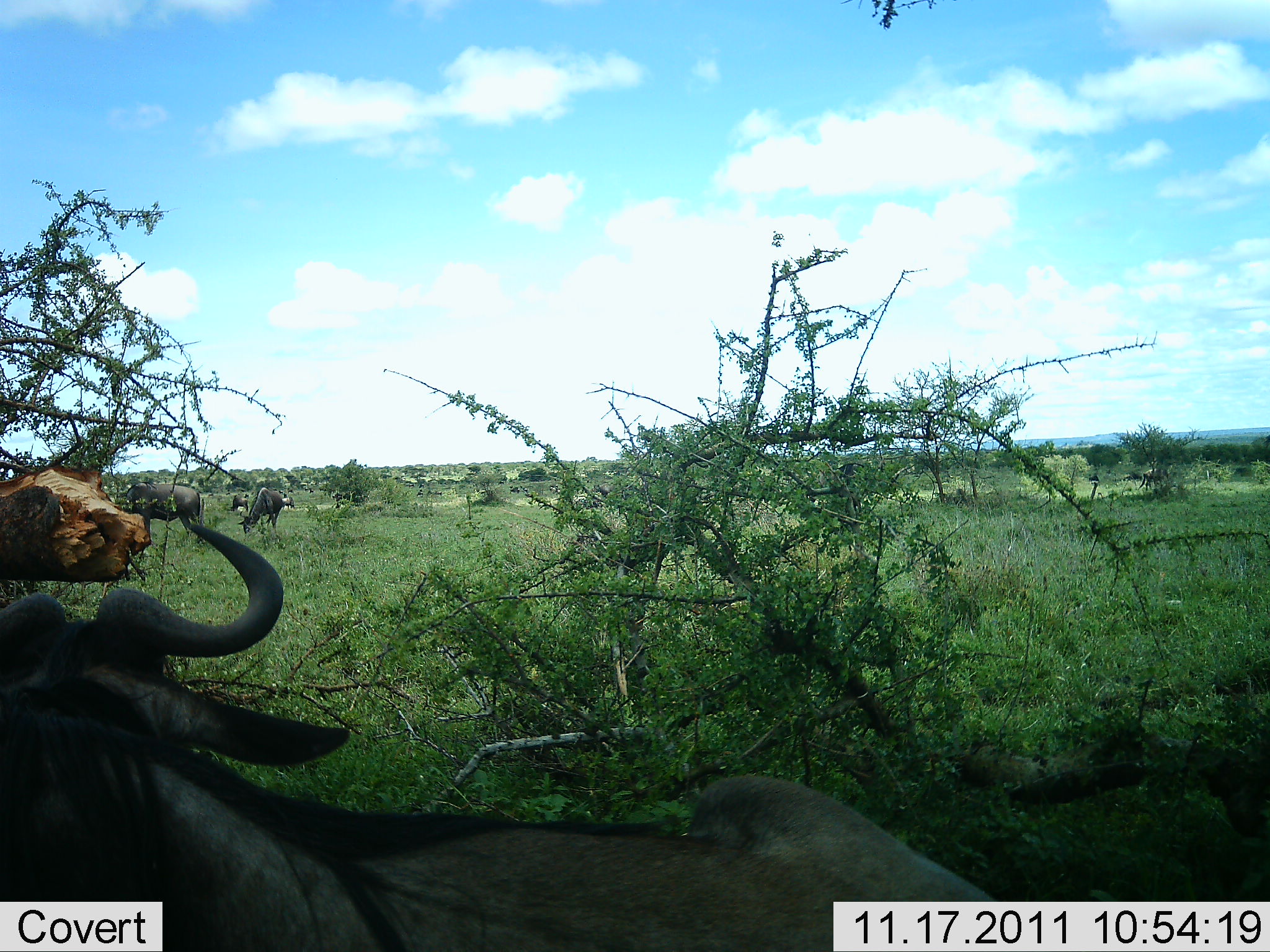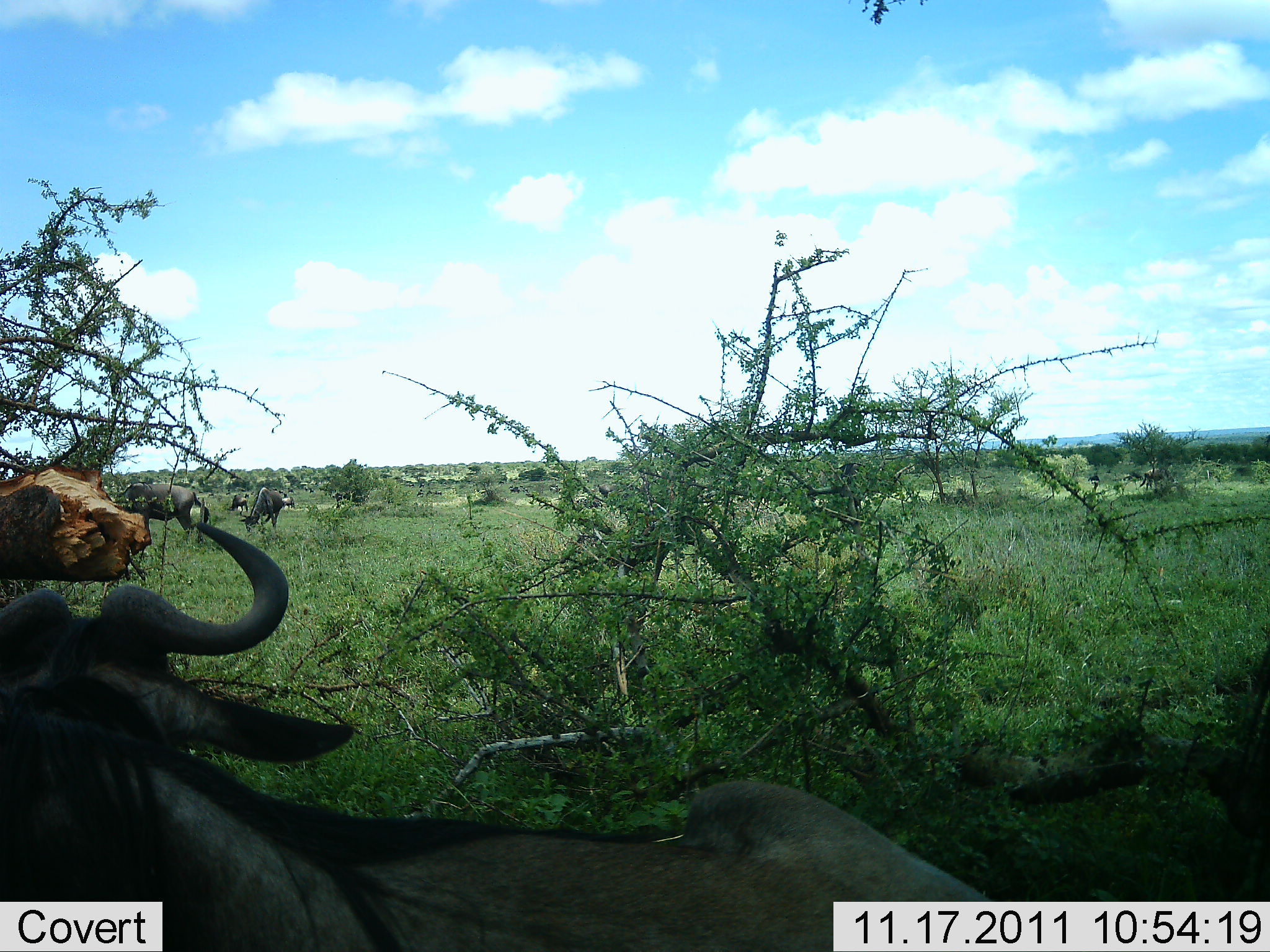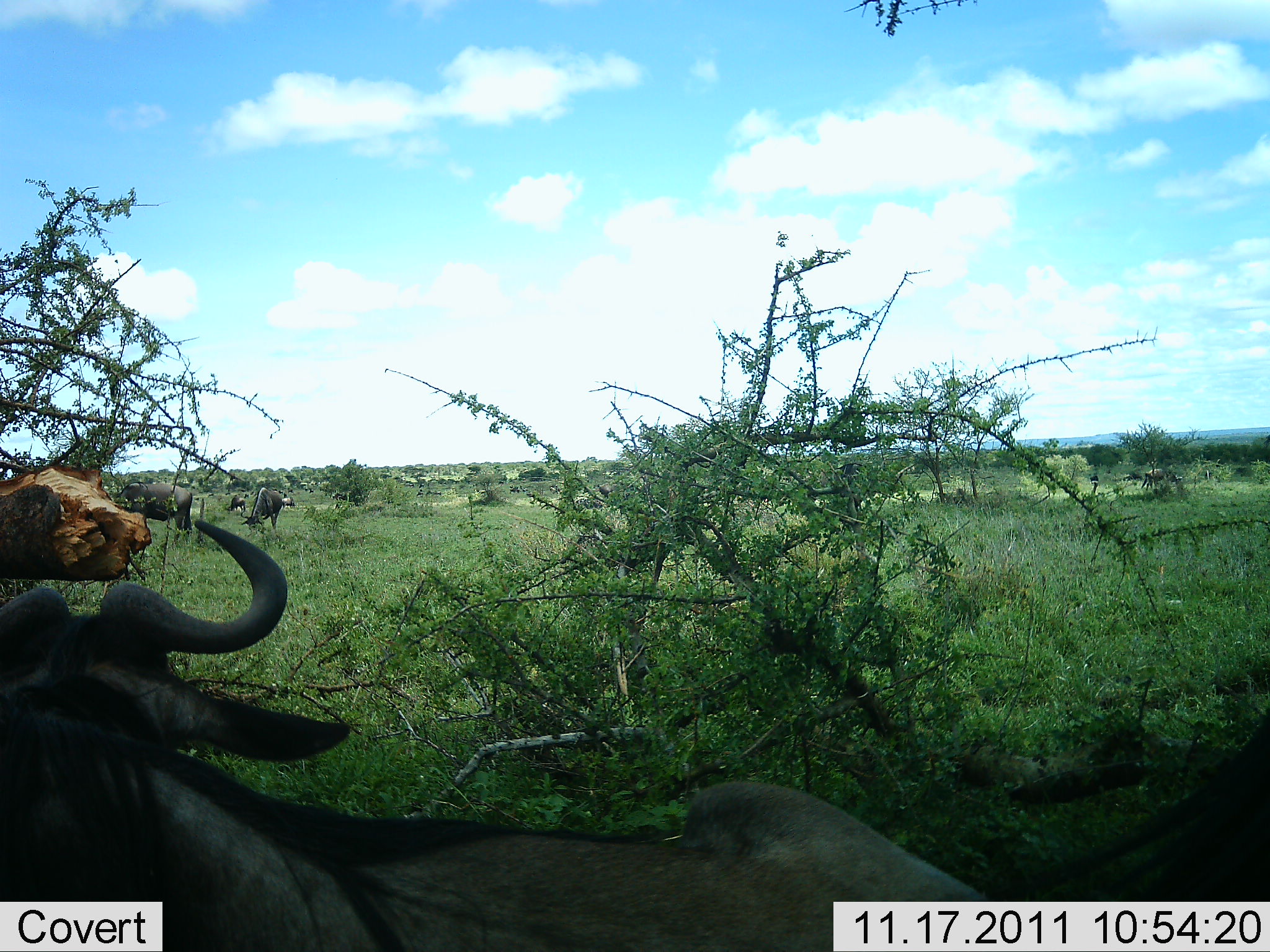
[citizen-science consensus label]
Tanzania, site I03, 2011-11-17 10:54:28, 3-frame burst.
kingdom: Animalia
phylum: Chordata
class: Mammalia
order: Artiodactyla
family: Bovidae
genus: Connochaetes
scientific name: Connochaetes taurinus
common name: blue wildebeest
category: wildebeest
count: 4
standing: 53%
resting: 53%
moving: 7%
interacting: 7%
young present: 0%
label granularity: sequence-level